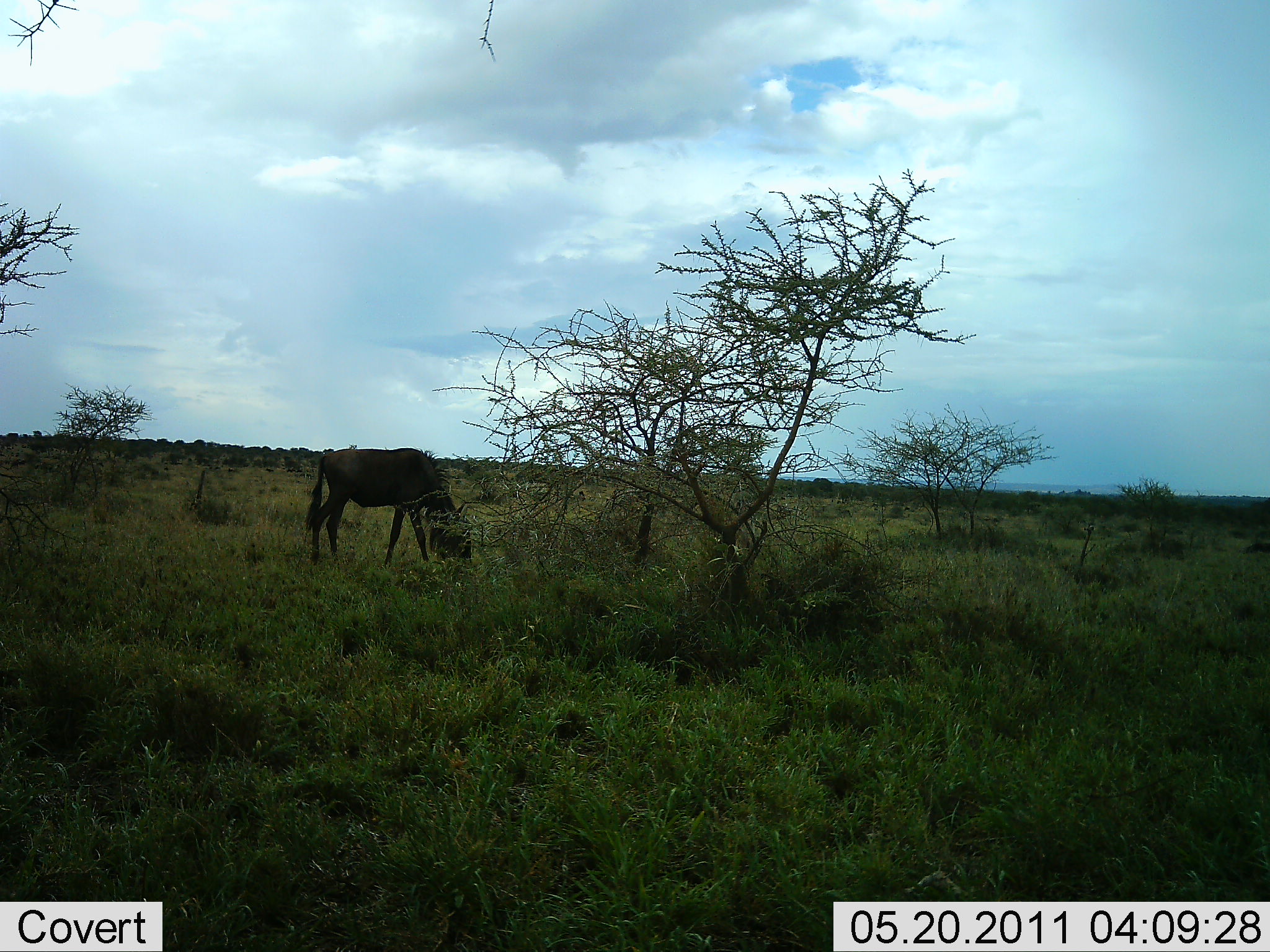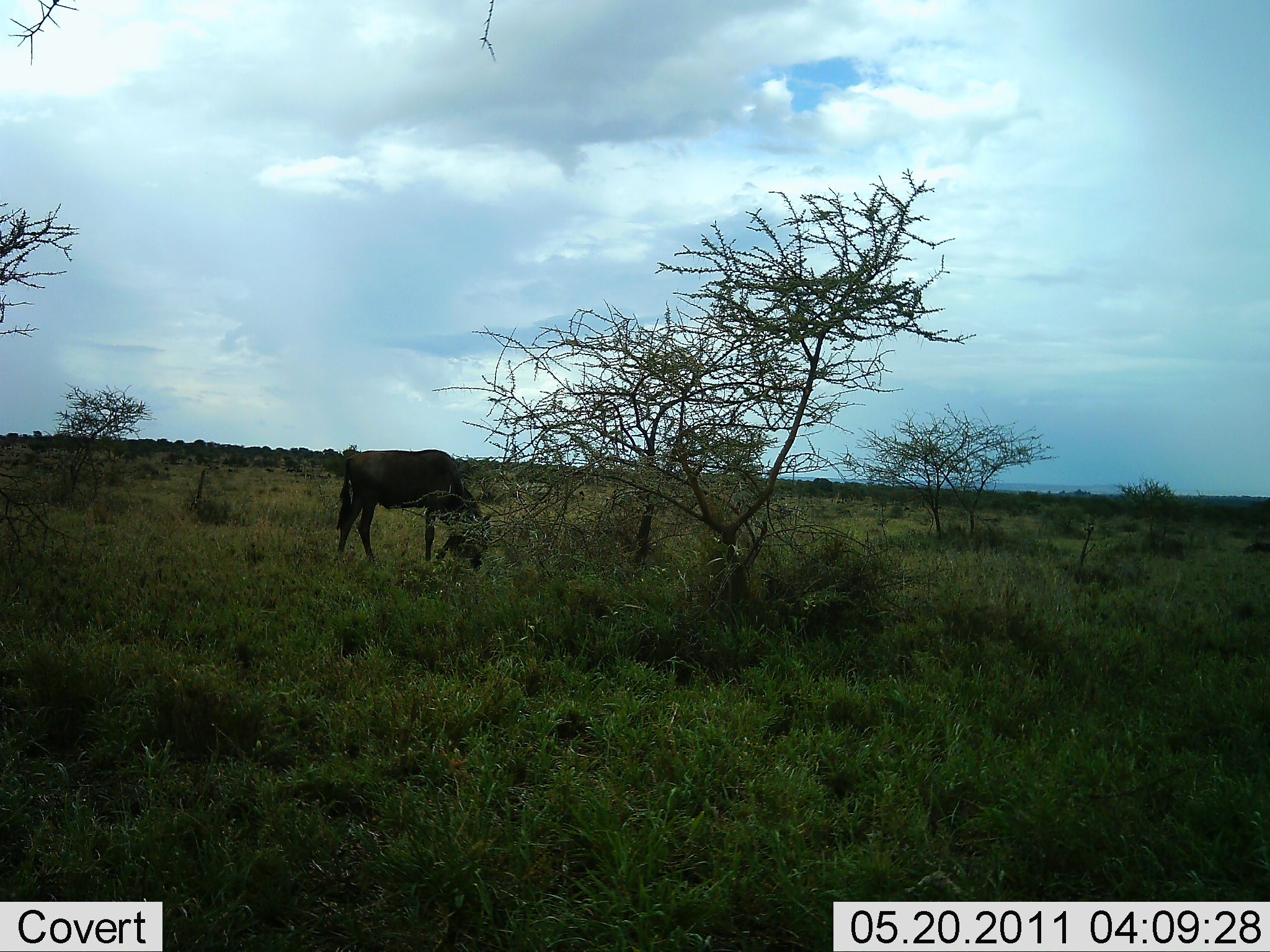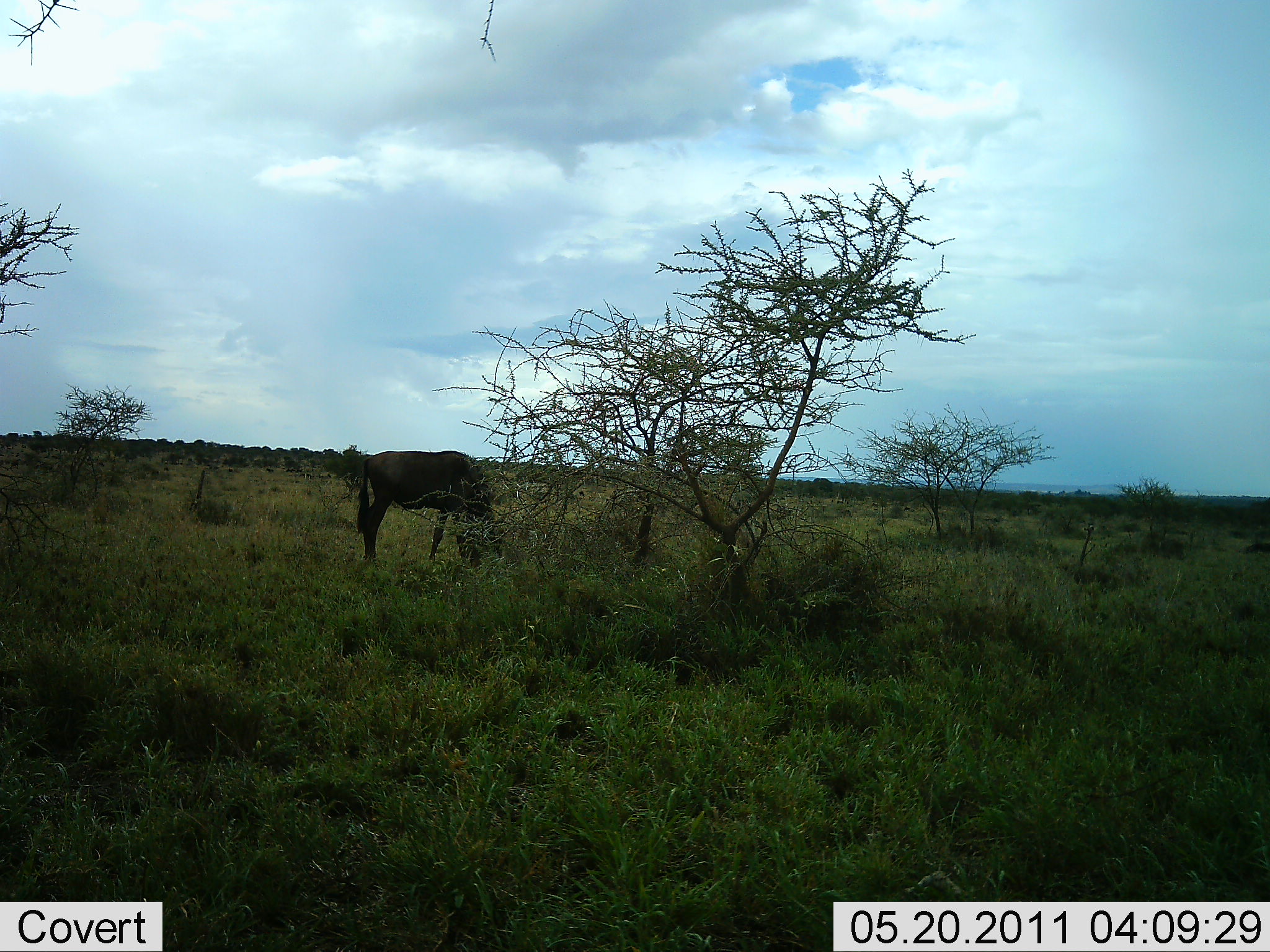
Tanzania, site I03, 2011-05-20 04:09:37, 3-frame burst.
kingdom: Animalia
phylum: Chordata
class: Mammalia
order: Artiodactyla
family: Bovidae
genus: Connochaetes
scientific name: Connochaetes taurinus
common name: blue wildebeest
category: wildebeest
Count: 1.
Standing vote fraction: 7%.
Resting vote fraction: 0%.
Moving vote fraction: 7%.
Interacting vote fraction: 0%.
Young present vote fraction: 0%.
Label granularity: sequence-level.